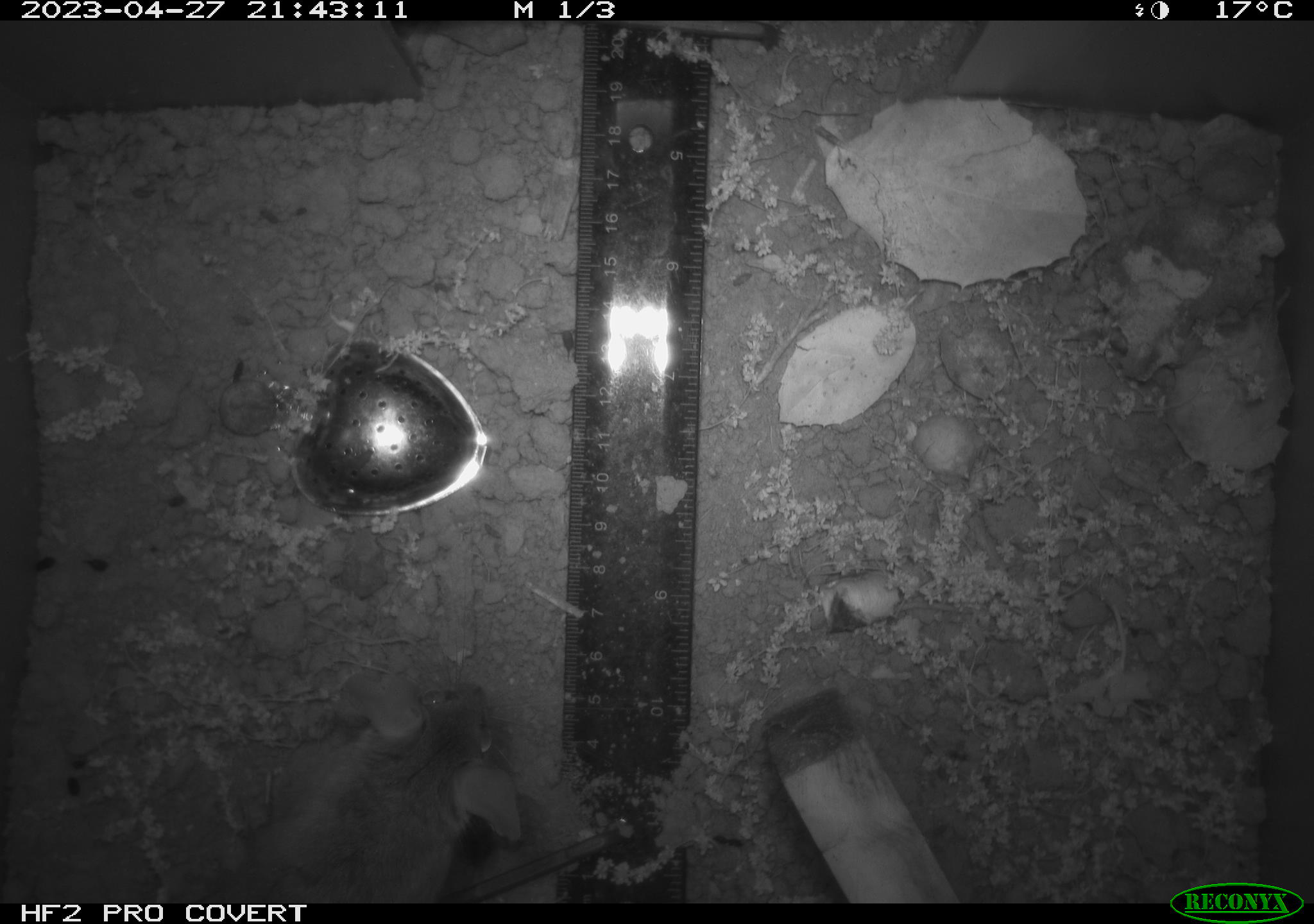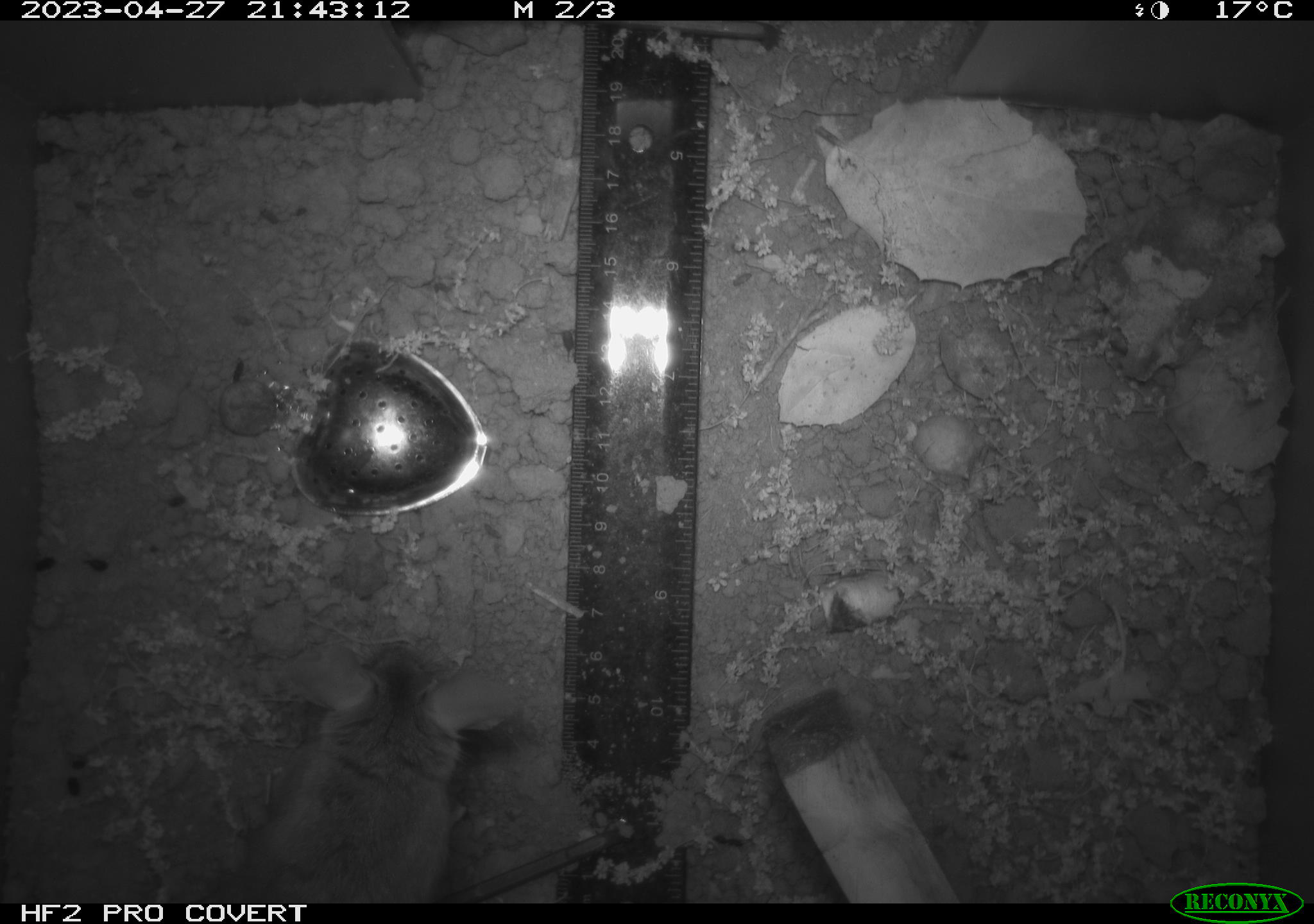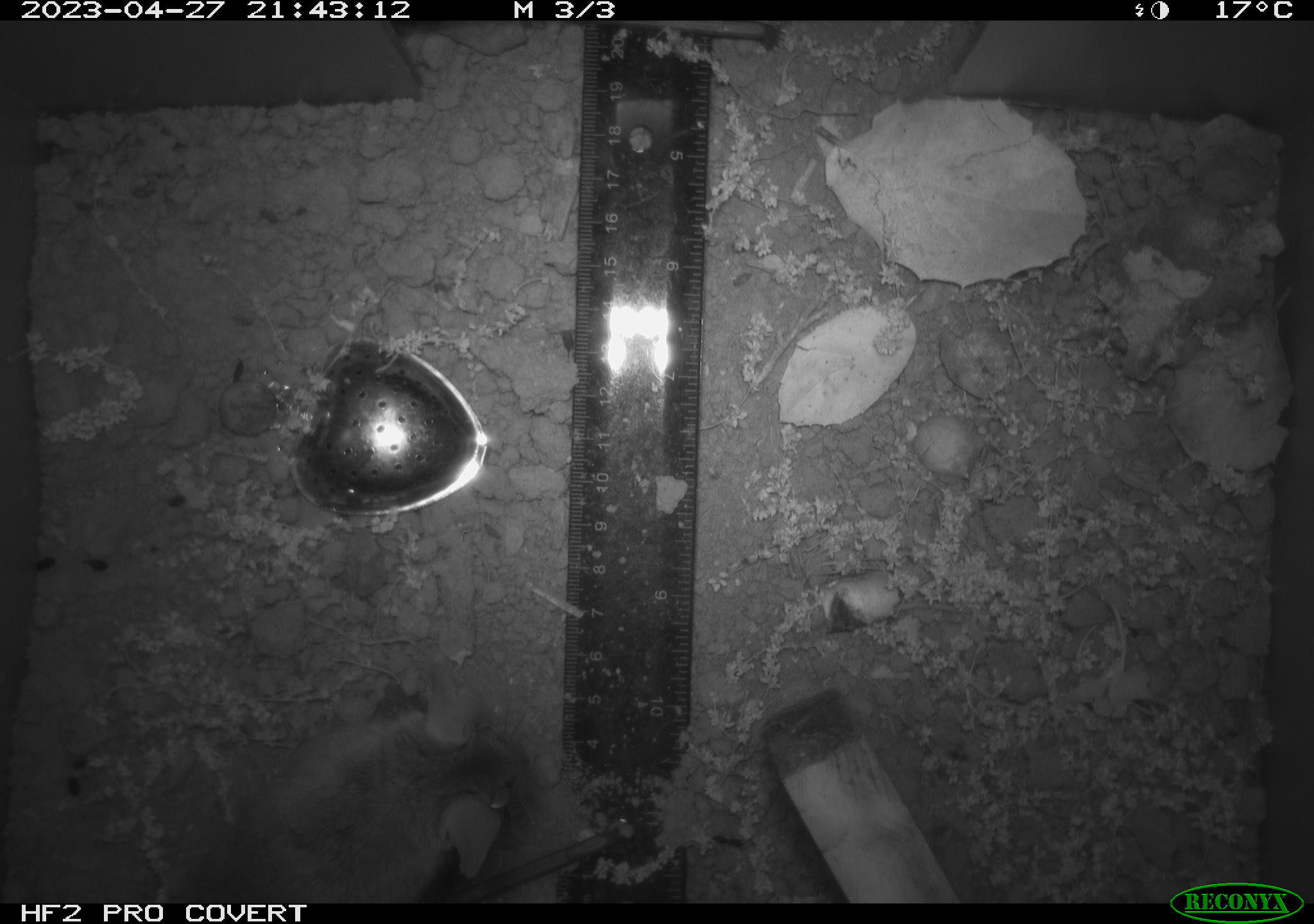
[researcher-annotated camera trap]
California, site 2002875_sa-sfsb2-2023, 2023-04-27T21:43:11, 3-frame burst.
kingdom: Animalia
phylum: Chordata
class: Mammalia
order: Rodentia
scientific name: Rodentia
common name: mouse species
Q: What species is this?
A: Mouse species (Rodentia).